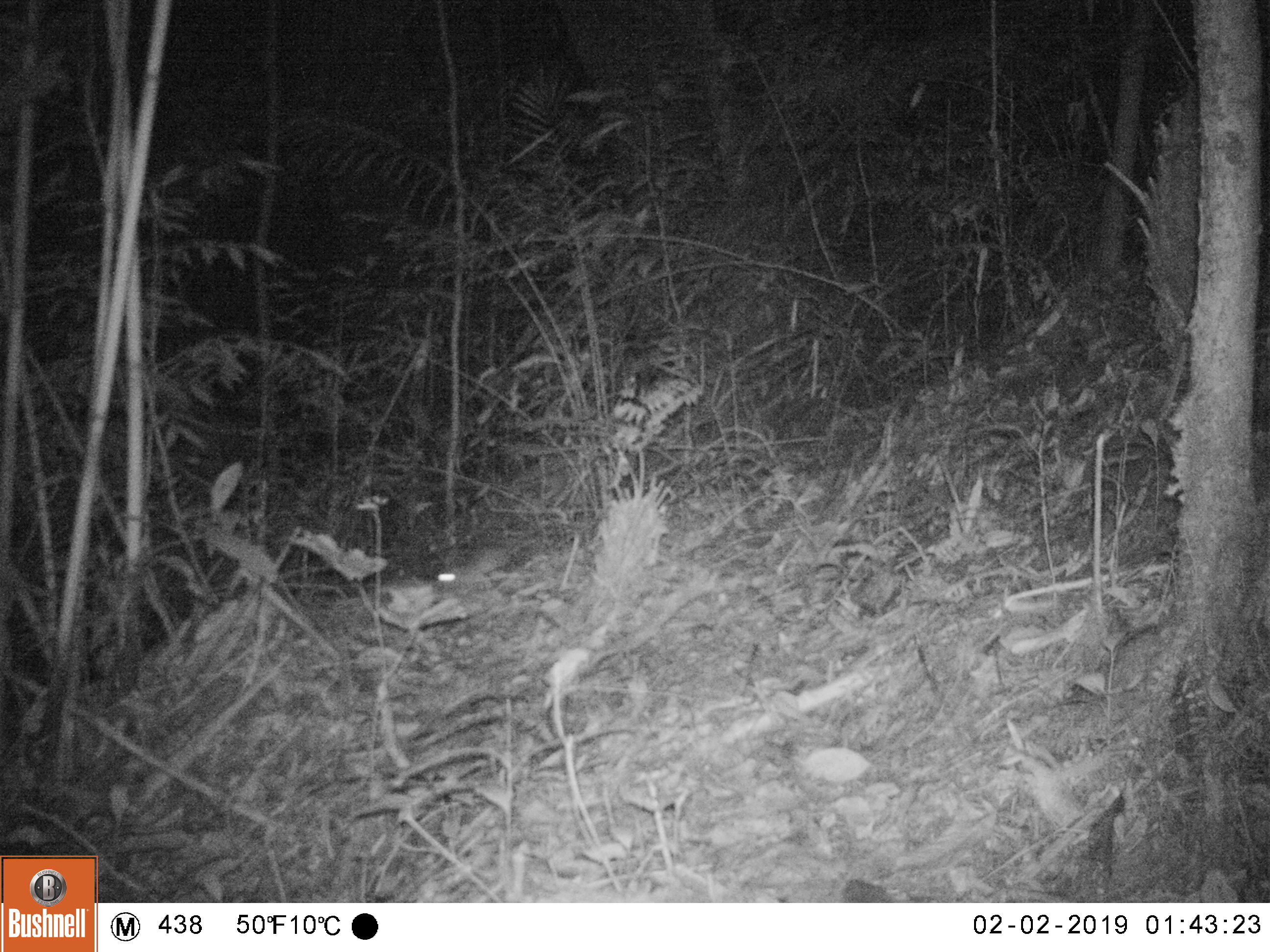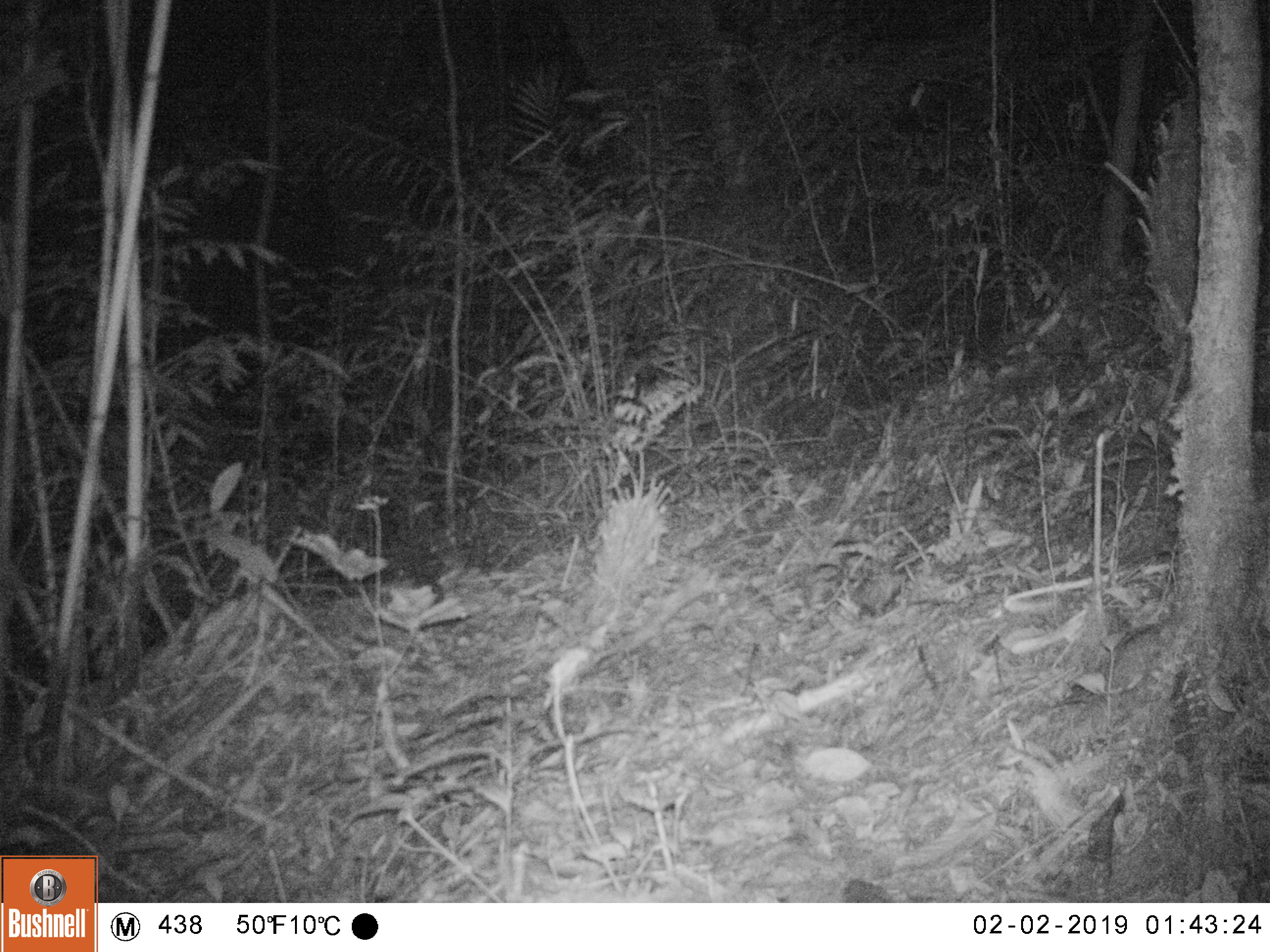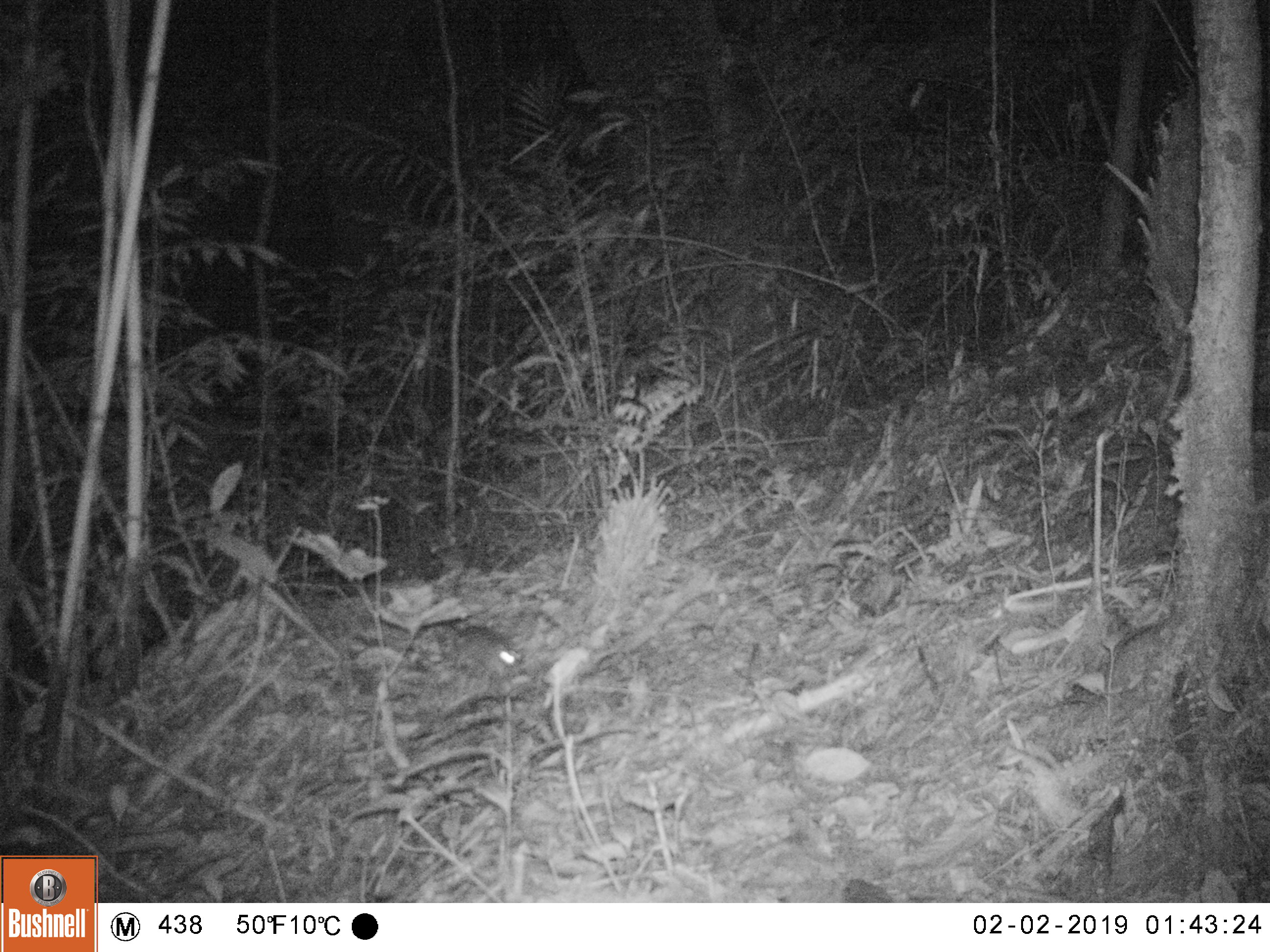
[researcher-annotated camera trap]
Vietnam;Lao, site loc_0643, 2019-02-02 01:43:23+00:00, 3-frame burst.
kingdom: Animalia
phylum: Chordata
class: Mammalia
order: Rodentia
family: Muridae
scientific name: Muridae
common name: old-world mice and rats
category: unidentified murid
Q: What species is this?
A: Unidentified murid (old-world mice and rats) (Muridae).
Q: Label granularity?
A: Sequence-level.